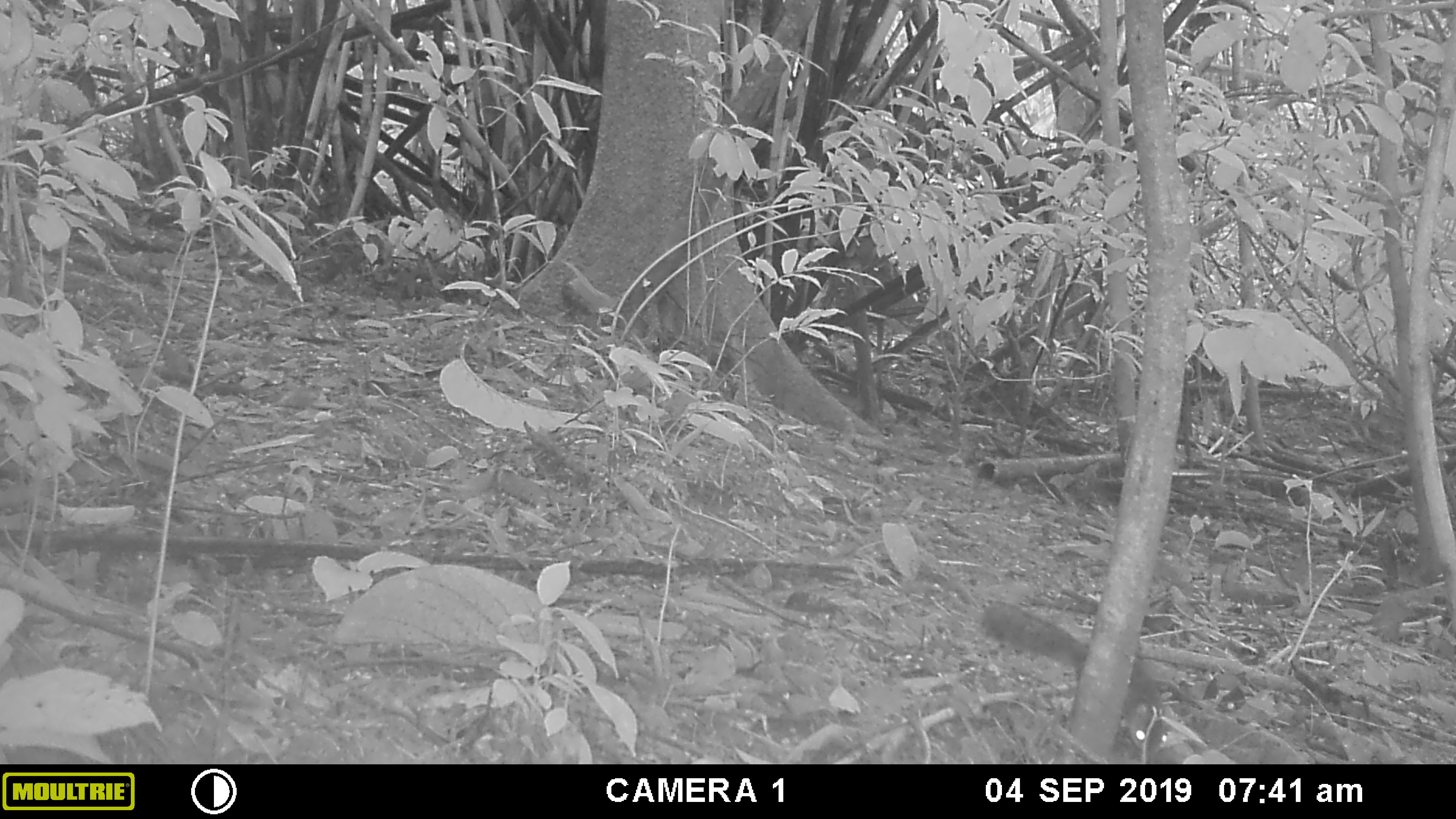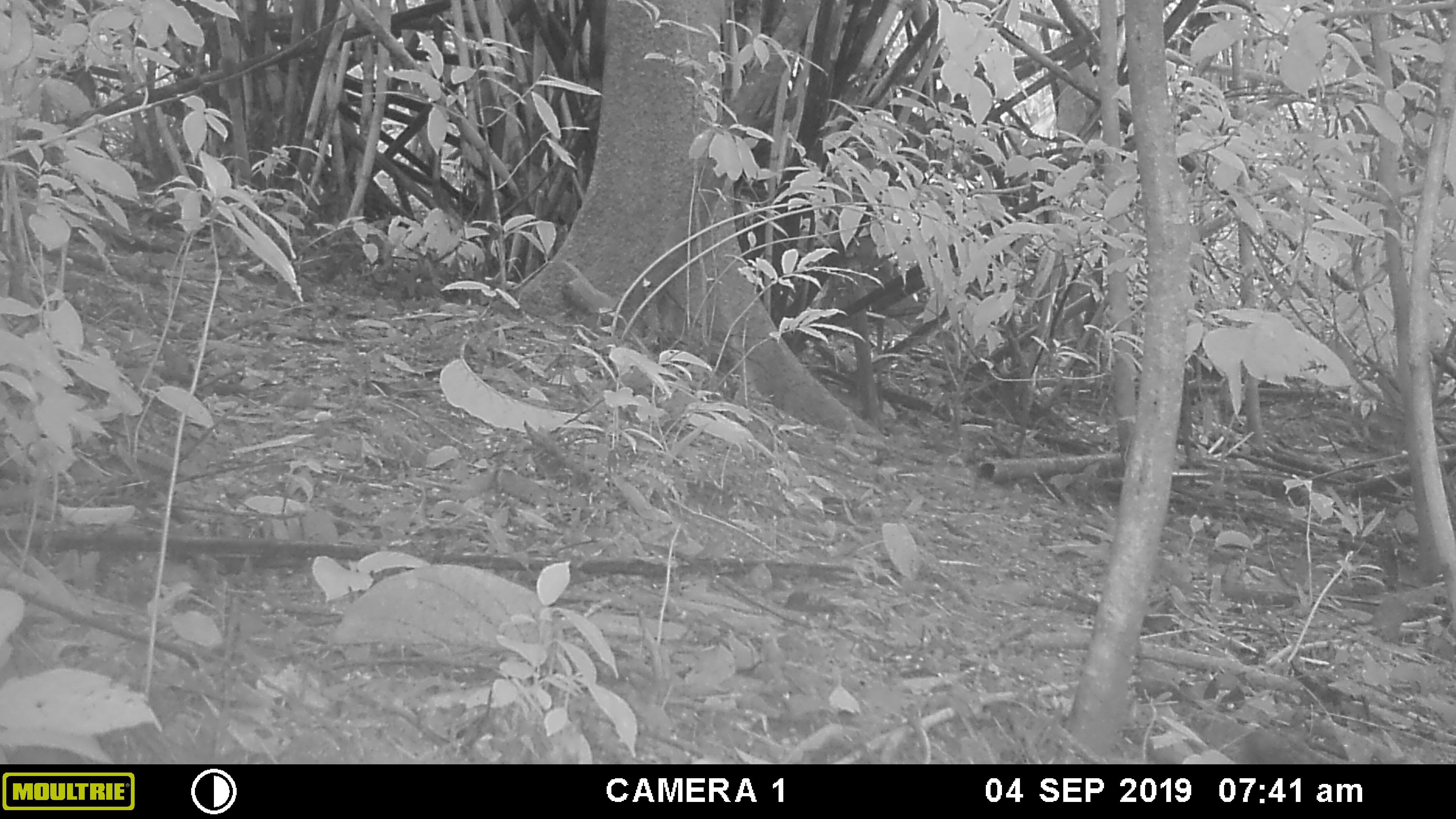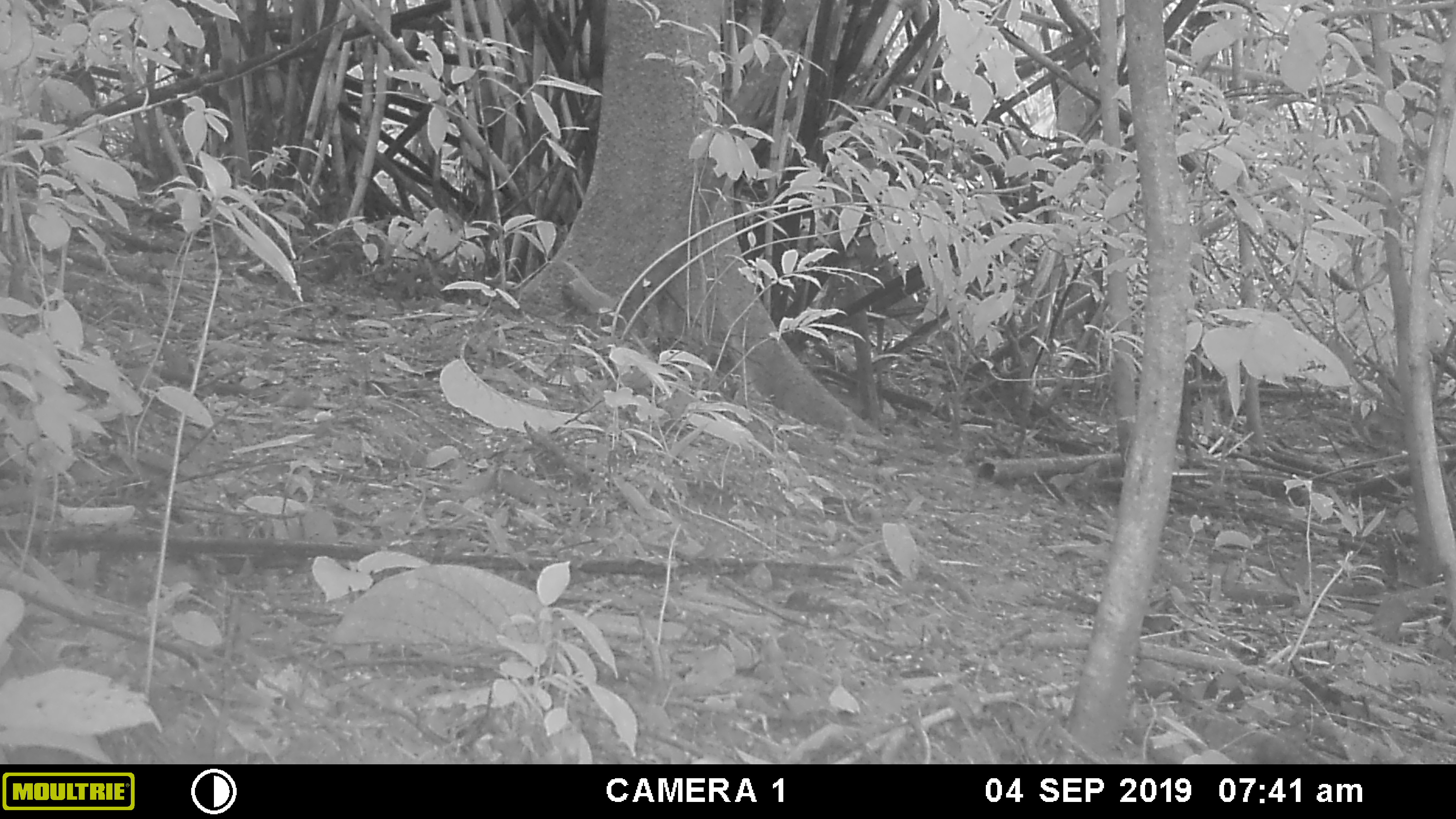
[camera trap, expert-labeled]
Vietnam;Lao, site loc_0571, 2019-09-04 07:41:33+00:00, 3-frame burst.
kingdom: Animalia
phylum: Chordata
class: Mammalia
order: Rodentia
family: Sciuridae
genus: Sciurus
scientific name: Sciurus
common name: squirrel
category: unidentified squirrel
Unidentified squirrel (squirrel) (Sciurus). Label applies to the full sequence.